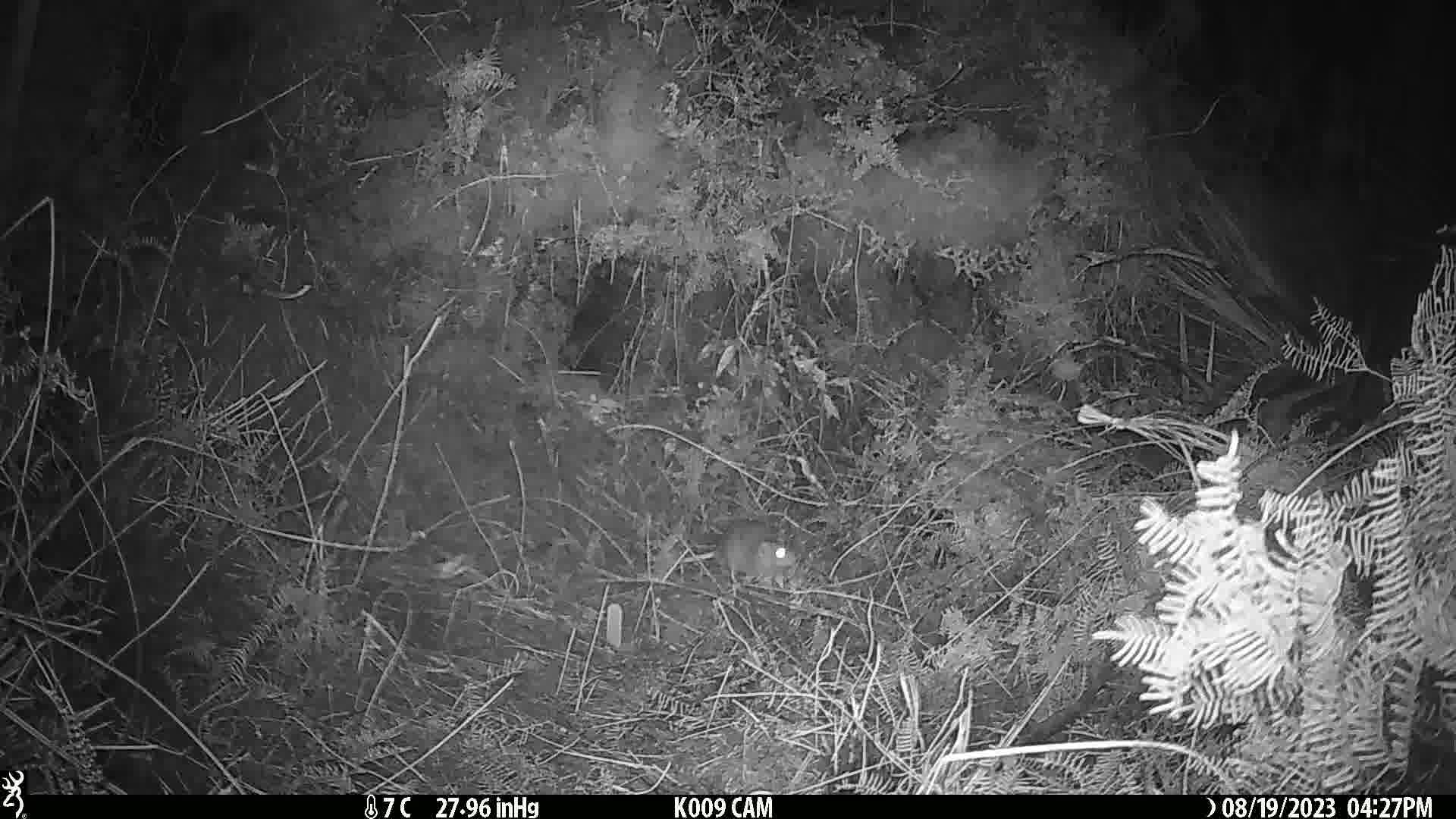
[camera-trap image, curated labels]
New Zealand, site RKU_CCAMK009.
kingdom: Animalia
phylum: Chordata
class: Mammalia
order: Rodentia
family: Muridae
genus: Rattus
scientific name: Rattus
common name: rat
Rat (Rattus).